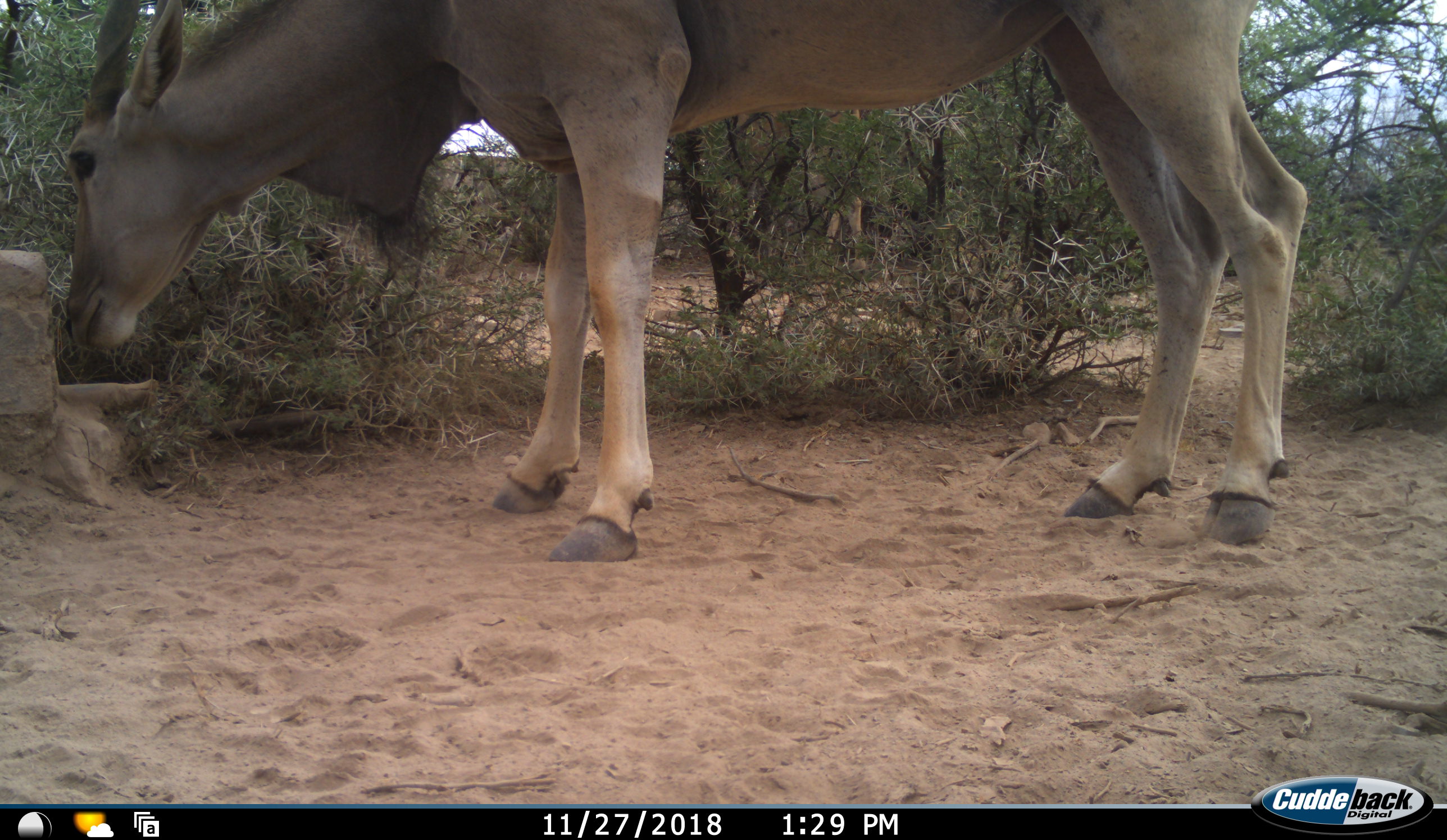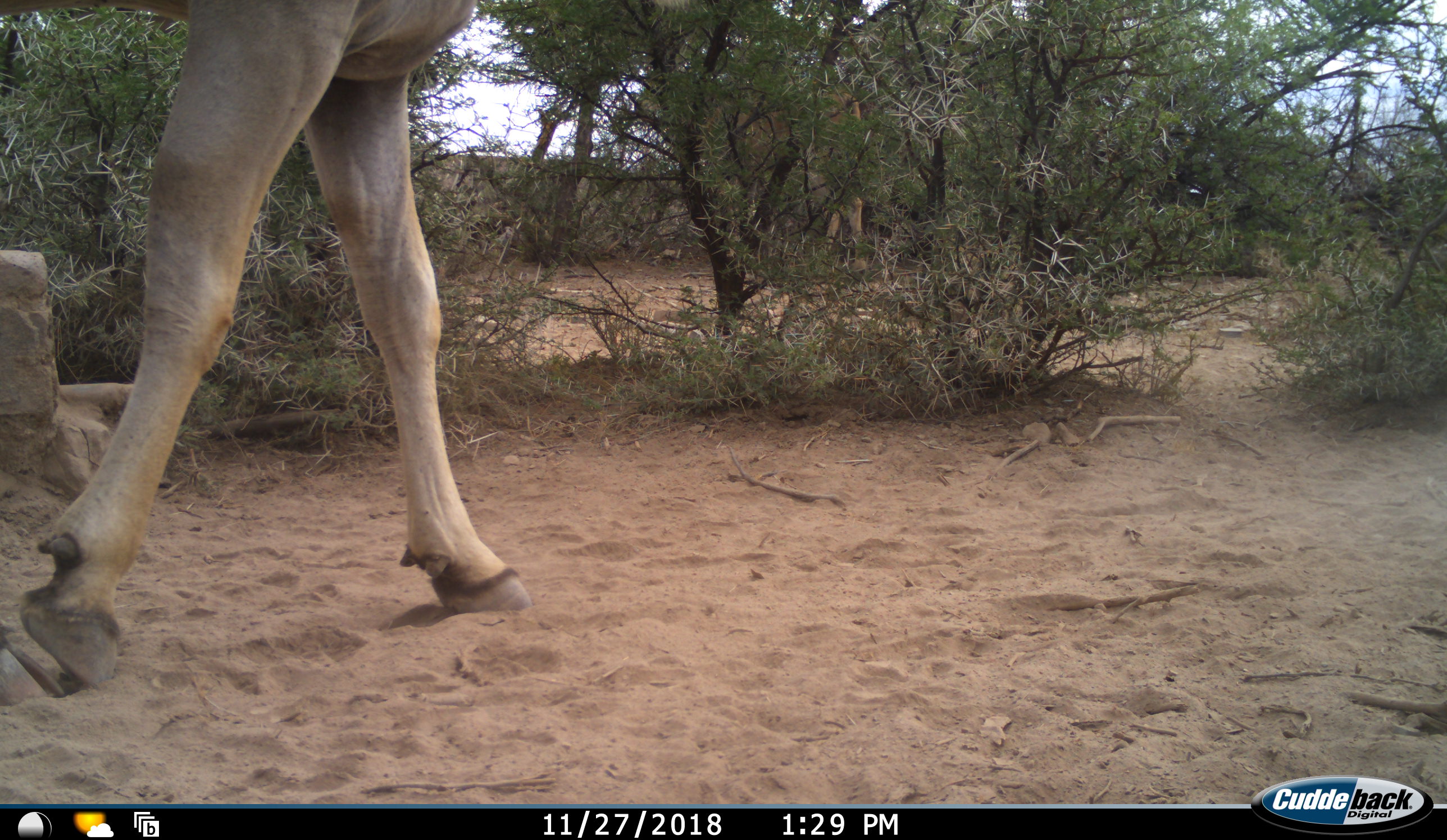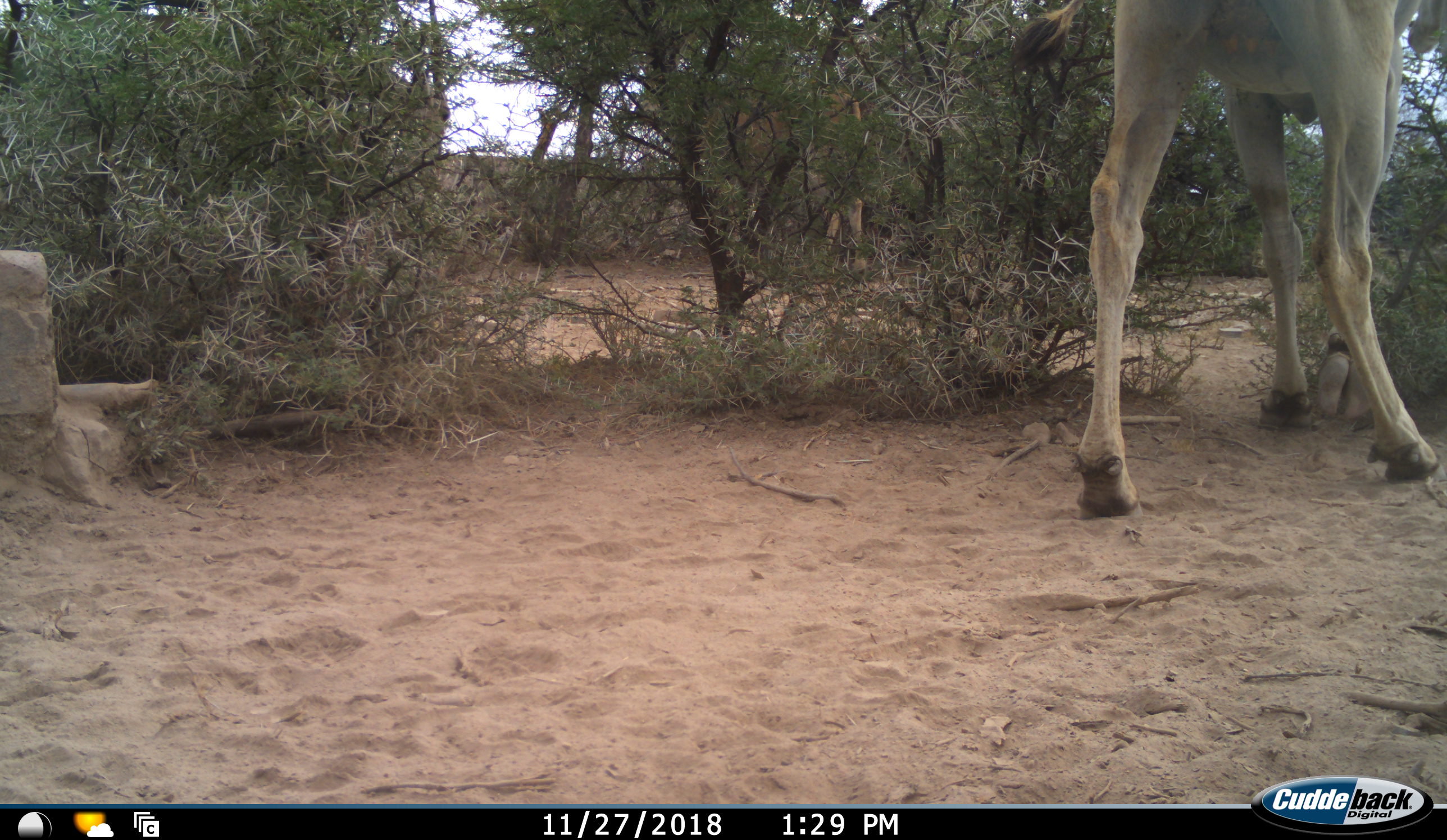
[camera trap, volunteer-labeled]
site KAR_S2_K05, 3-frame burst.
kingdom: Animalia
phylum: Chordata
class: Mammalia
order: Artiodactyla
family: Bovidae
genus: Tragelaphus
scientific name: Tragelaphus oryx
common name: eland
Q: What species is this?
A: Eland (Tragelaphus oryx).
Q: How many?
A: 2.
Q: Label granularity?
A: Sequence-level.